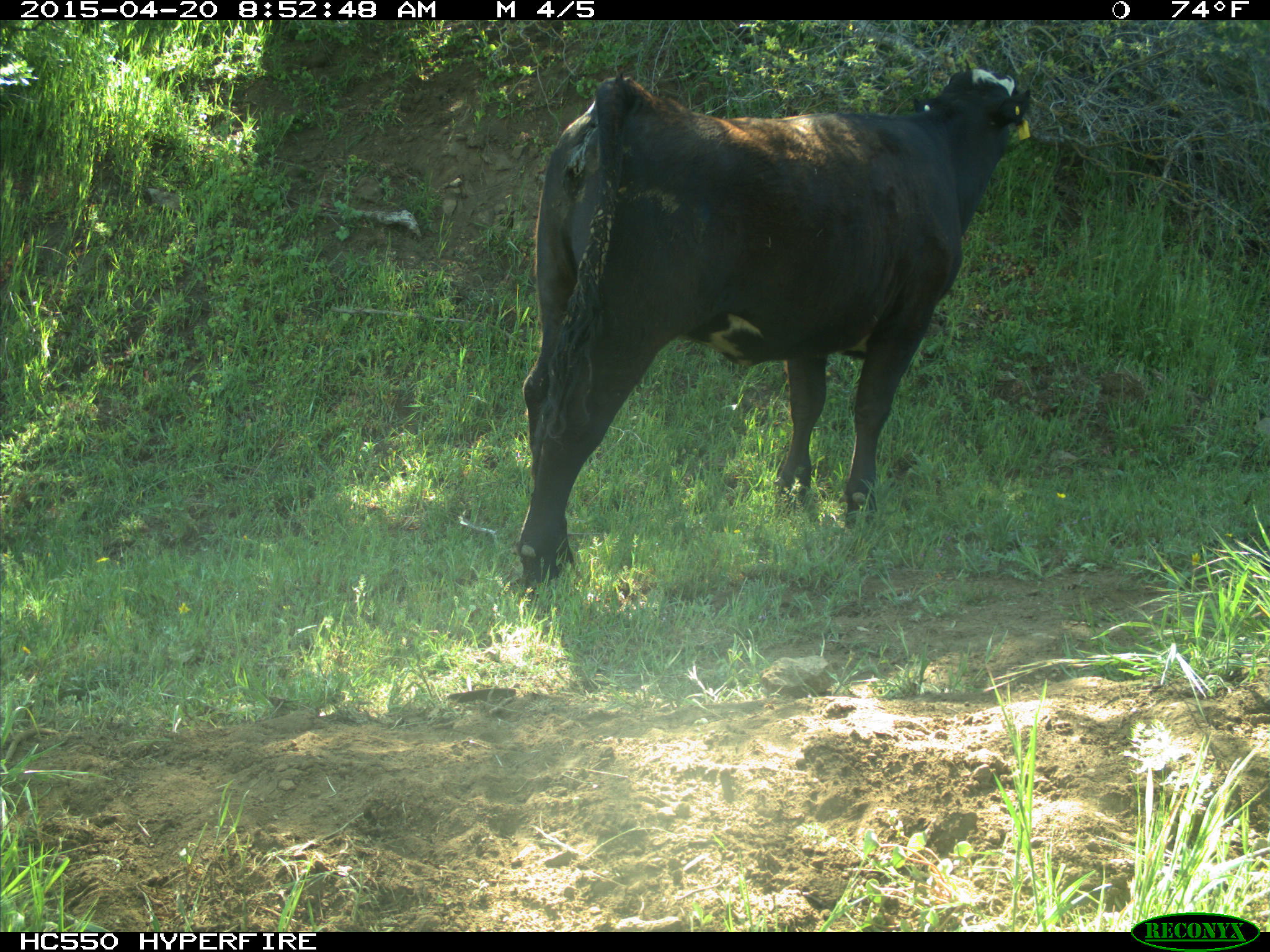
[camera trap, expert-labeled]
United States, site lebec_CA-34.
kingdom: Animalia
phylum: Chordata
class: Mammalia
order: Artiodactyla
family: Bovidae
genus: Bos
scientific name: Bos taurus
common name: domestic cow